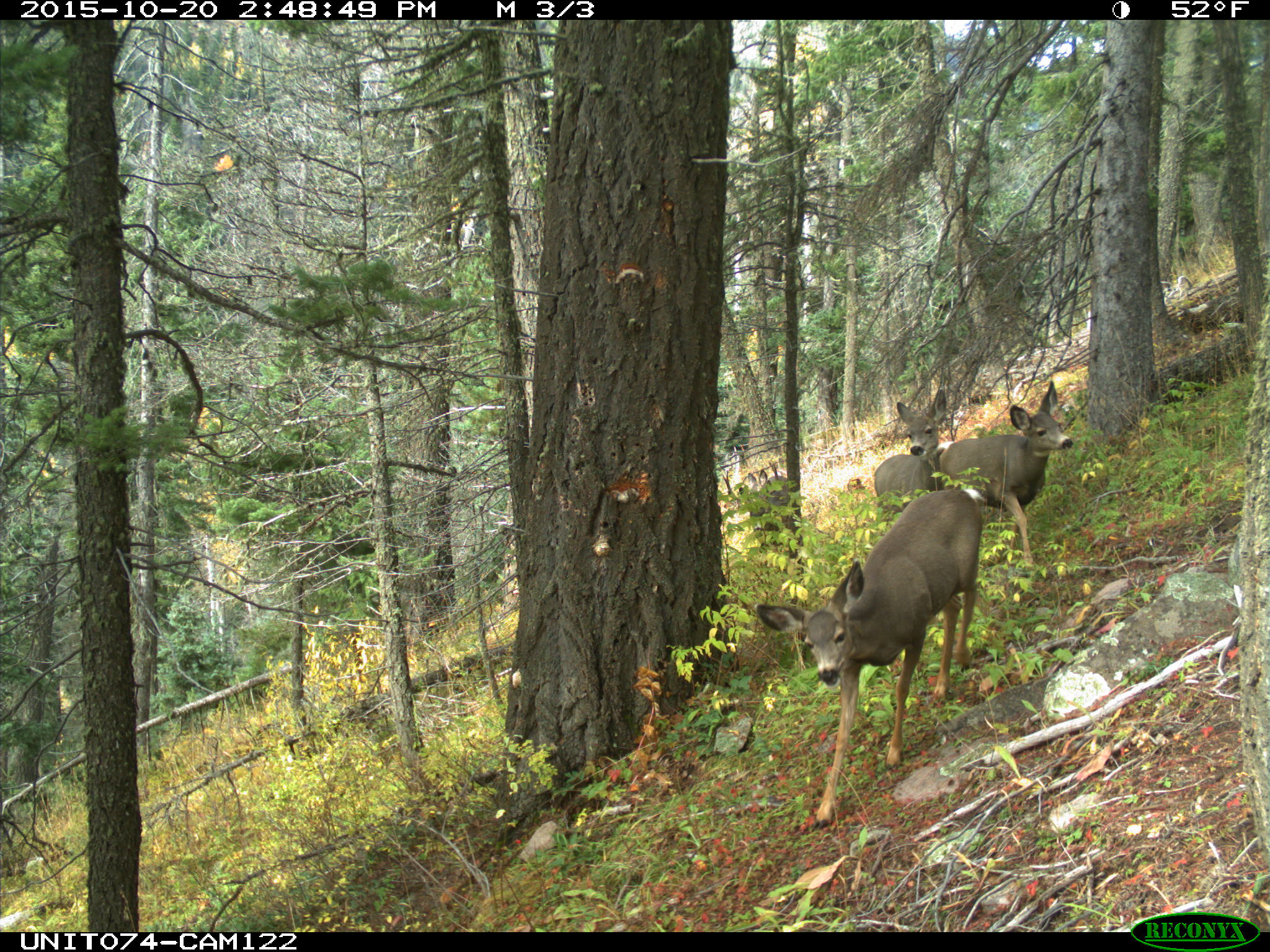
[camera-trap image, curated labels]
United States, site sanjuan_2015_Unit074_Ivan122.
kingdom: Animalia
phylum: Chordata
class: Mammalia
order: Artiodactyla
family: Cervidae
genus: Odocoileus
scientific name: Odocoileus hemionus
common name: mule deer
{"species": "Odocoileus hemionus (mule deer)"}